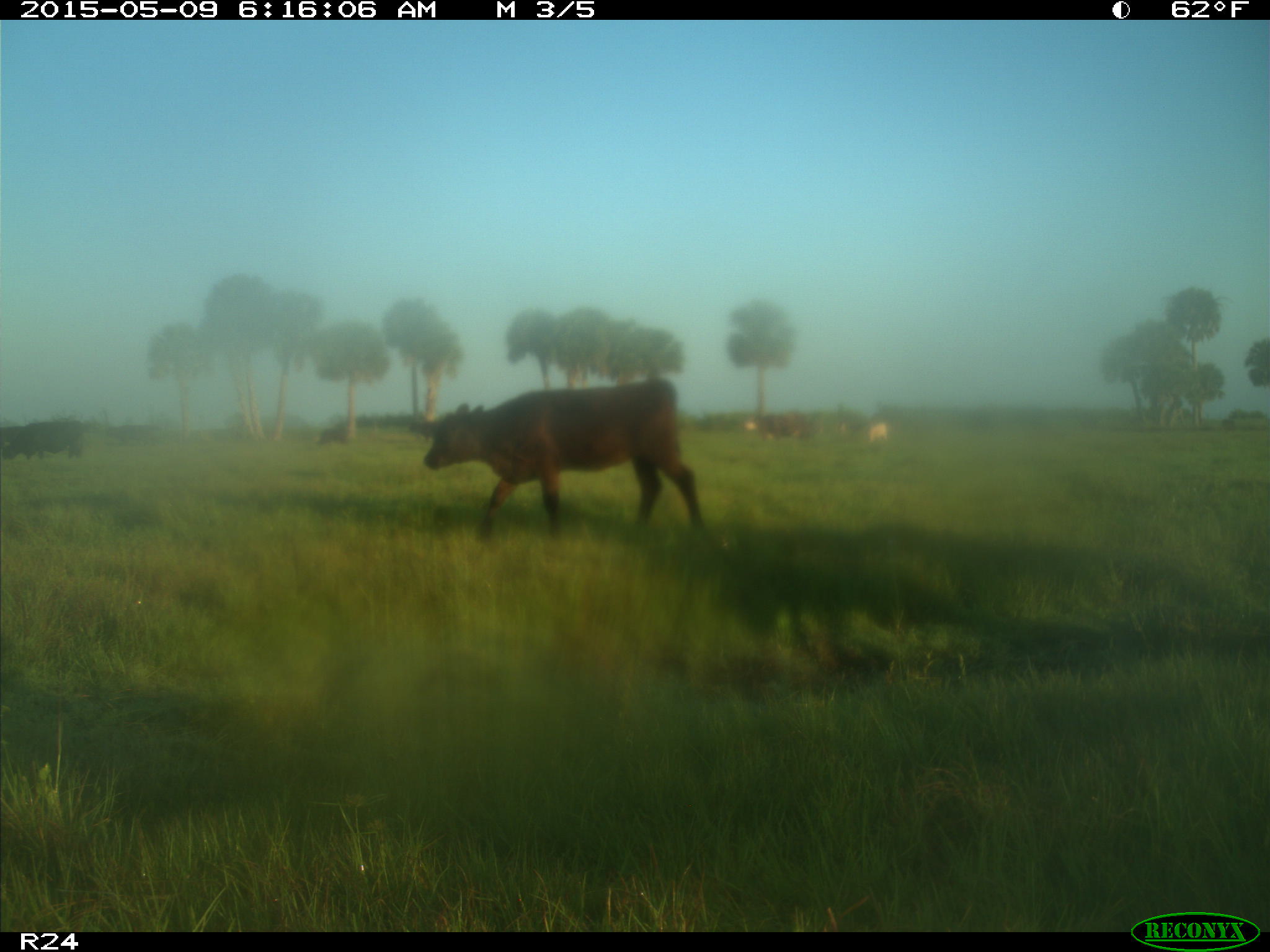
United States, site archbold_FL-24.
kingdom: Animalia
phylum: Chordata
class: Mammalia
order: Artiodactyla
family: Bovidae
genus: Bos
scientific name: Bos taurus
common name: domestic cow